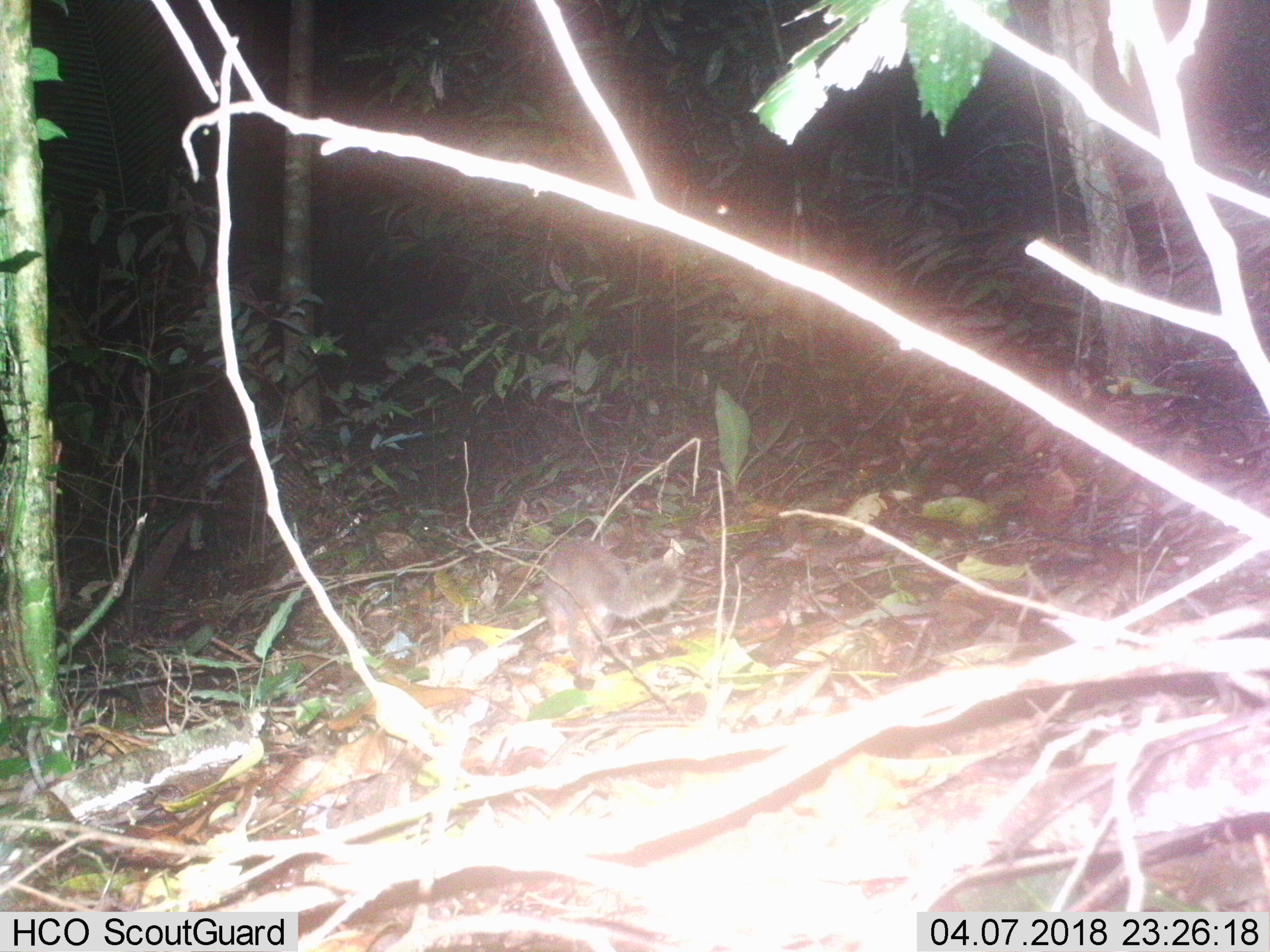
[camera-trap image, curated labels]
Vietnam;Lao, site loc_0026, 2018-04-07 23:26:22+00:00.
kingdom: Animalia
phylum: Chordata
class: Mammalia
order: Carnivora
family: Mustelidae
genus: Melogale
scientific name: Melogale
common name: ferret badger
Ferret badger (Melogale). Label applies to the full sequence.